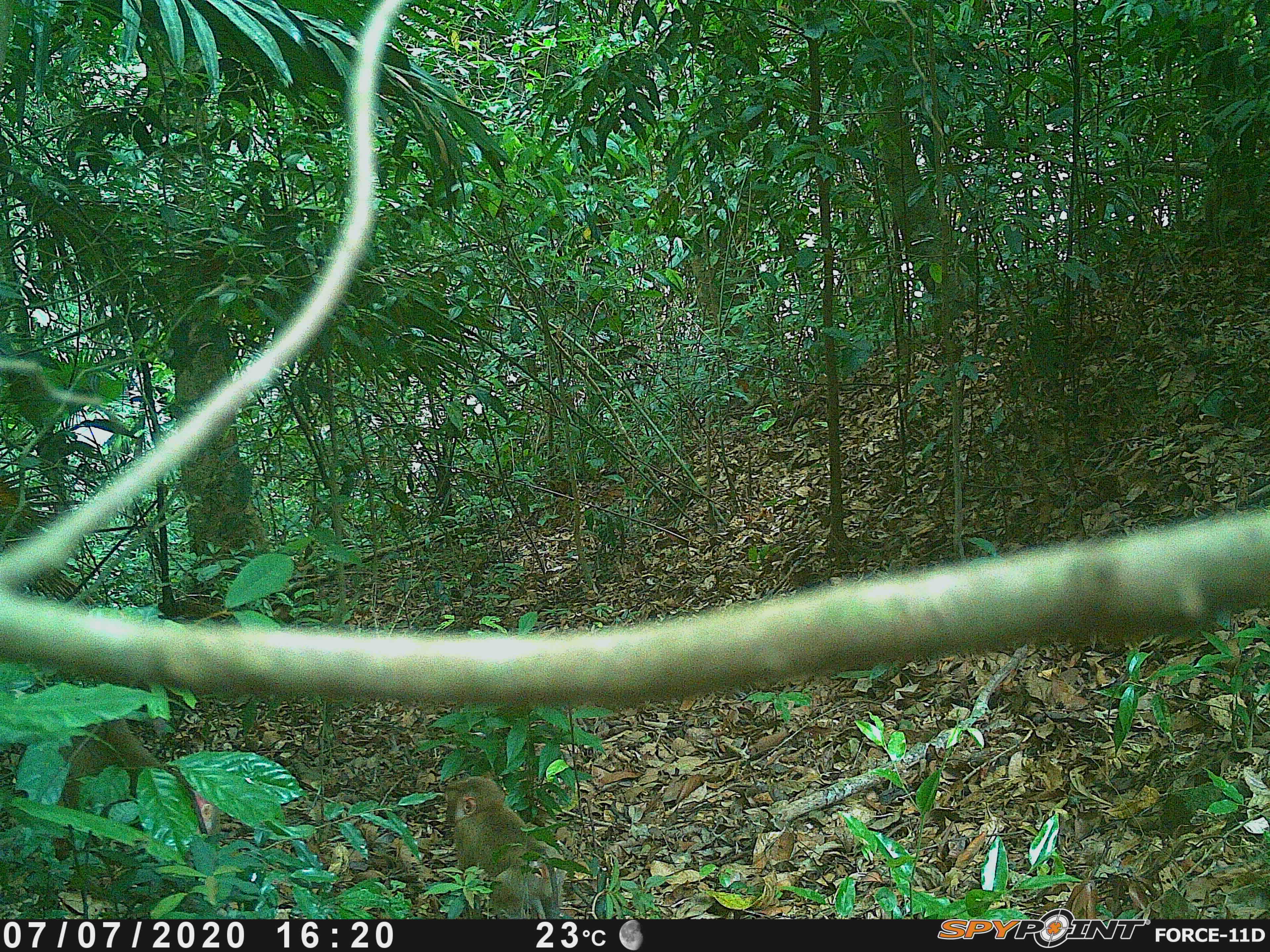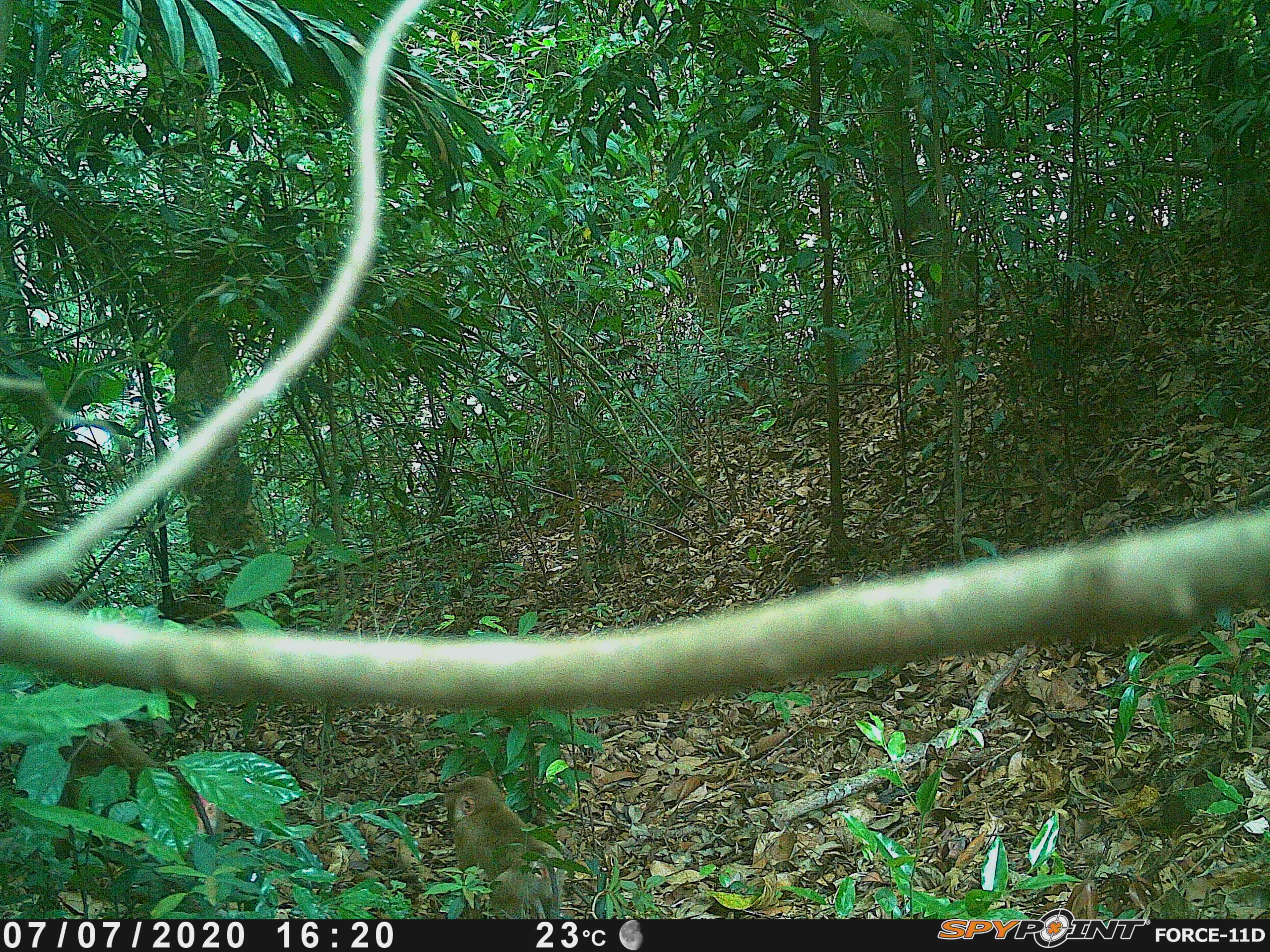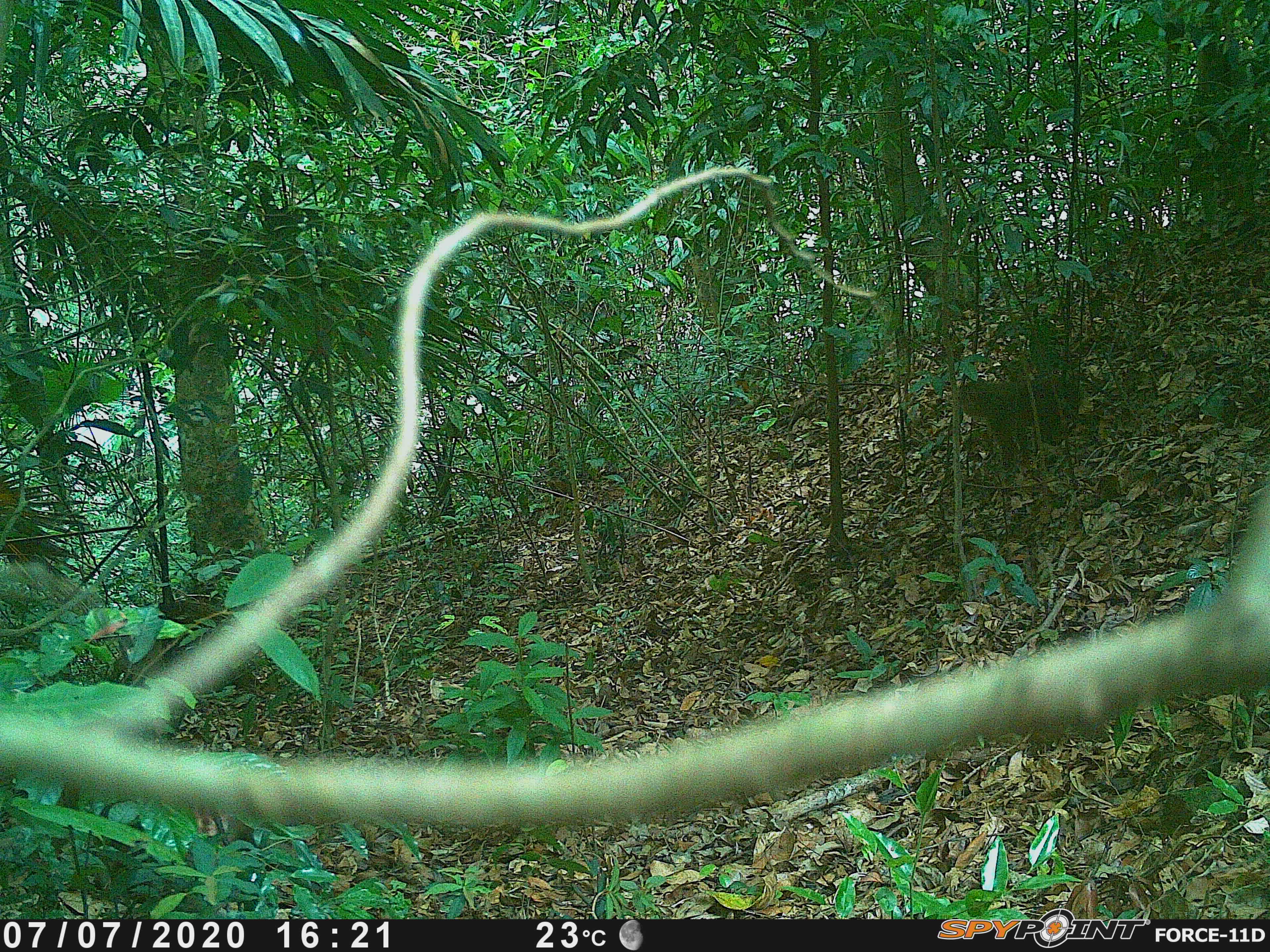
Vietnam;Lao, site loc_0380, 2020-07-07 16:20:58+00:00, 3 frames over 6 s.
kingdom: Animalia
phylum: Chordata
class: Mammalia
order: Primates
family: Cercopithecidae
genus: Macaca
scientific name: Macaca nemestrina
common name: pig-tailed macaque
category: pig tailed macaque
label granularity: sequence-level